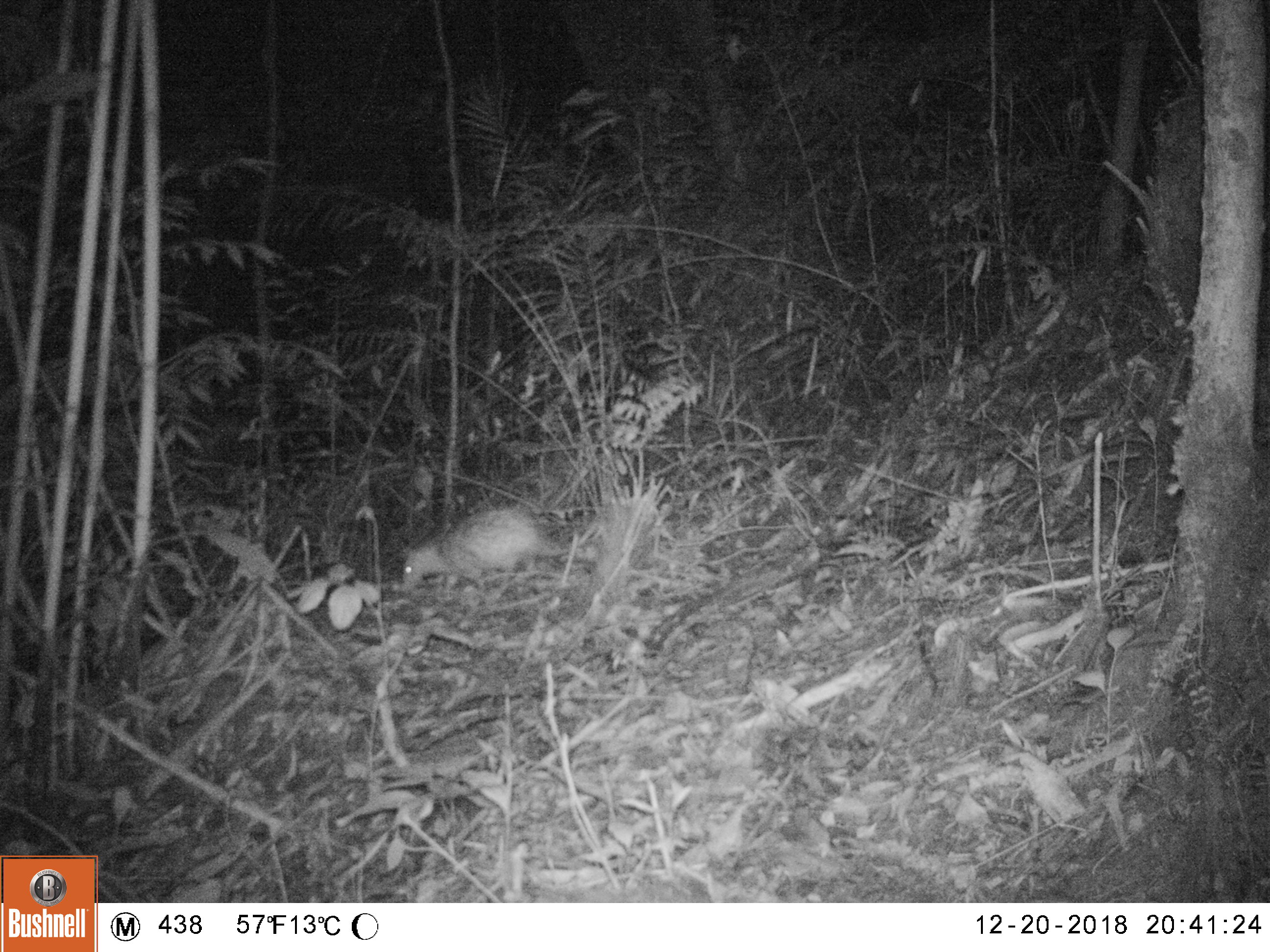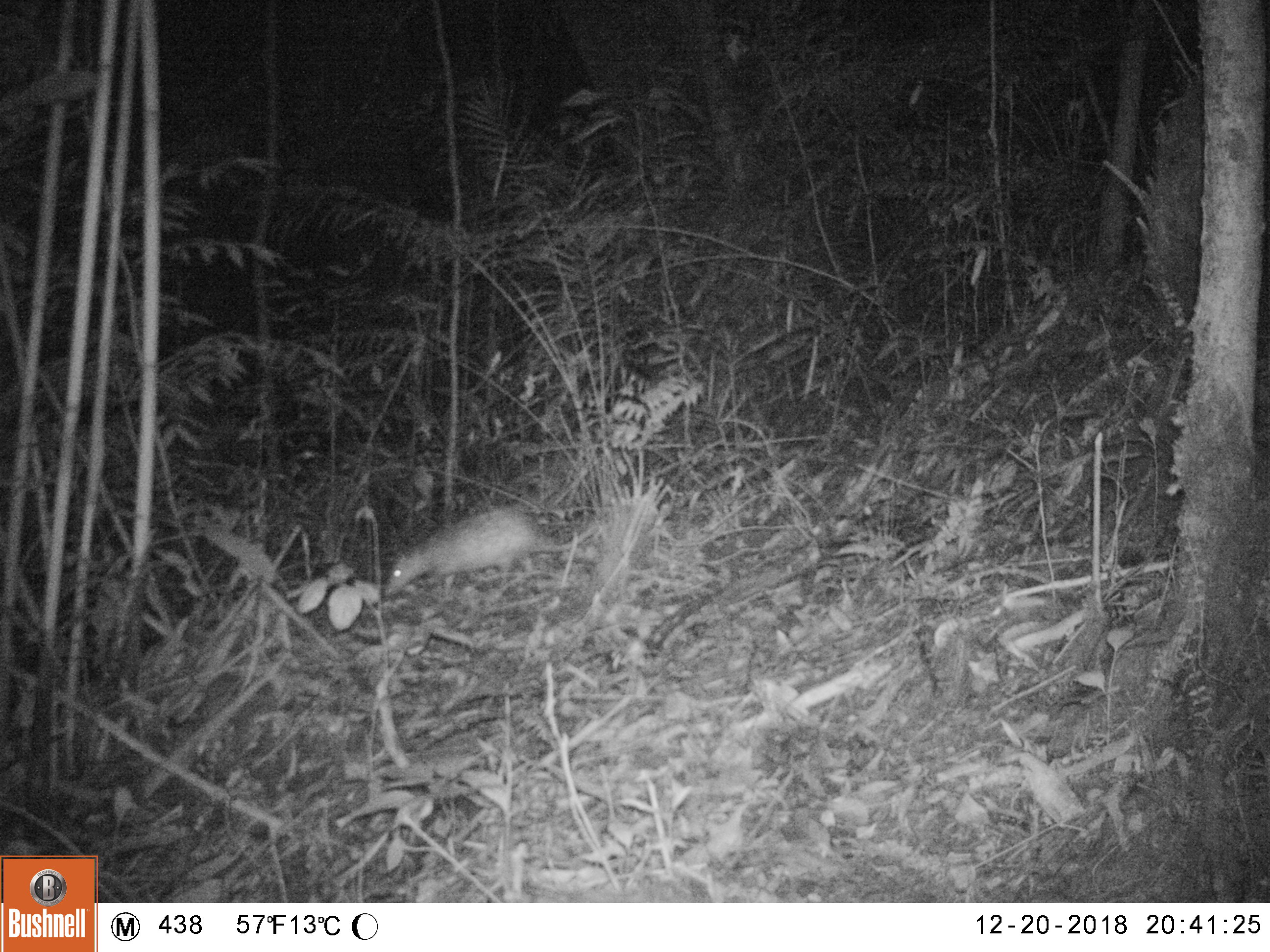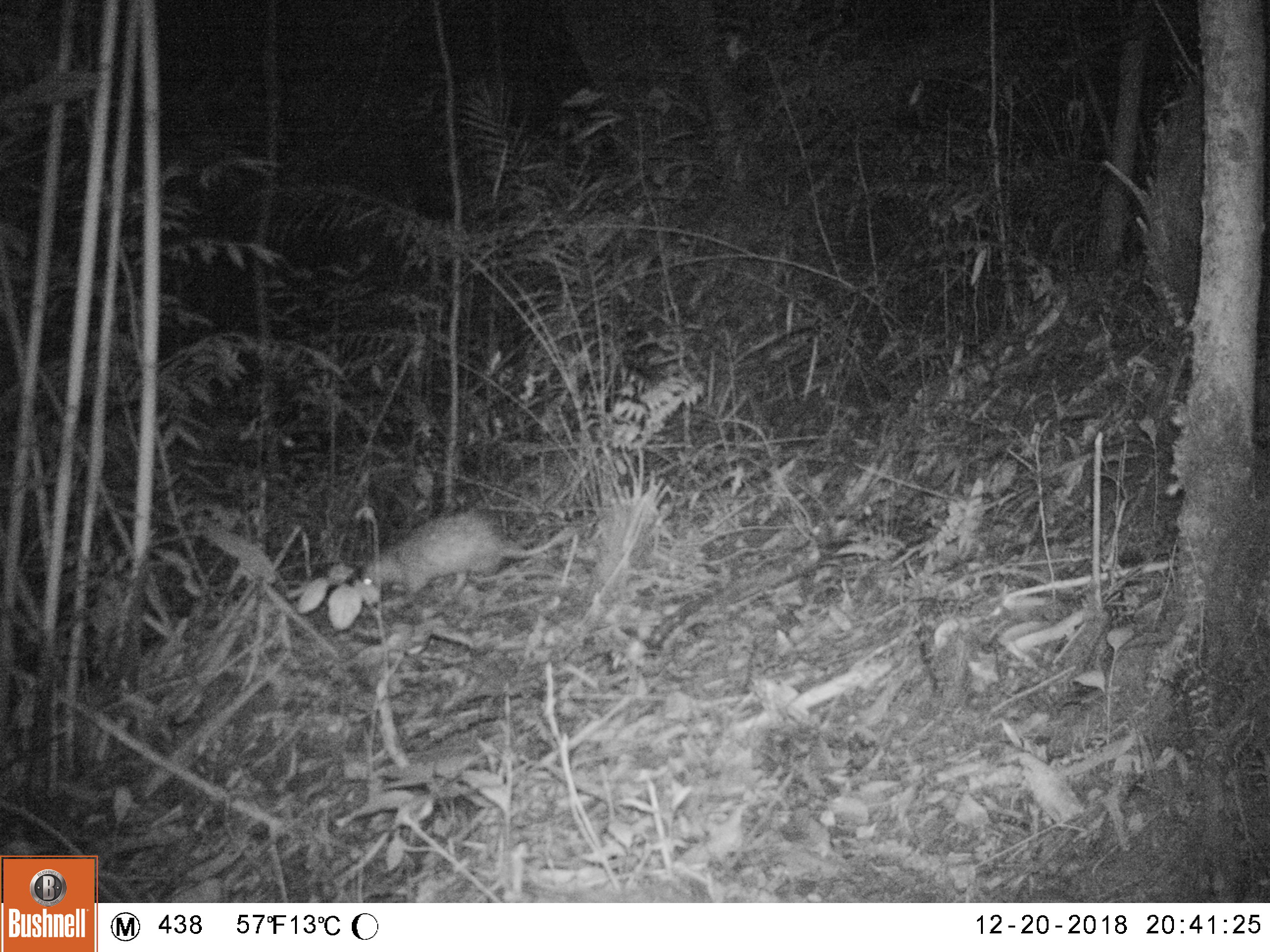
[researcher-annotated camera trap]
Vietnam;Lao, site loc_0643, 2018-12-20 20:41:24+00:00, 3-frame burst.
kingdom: Animalia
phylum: Chordata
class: Mammalia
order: Rodentia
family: Hystricidae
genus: Atherurus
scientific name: Atherurus macrourus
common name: asiatic brush-tailed porcupine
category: asiatic brush tailed porcupine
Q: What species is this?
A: Asiatic brush tailed porcupine (asiatic brush-tailed porcupine) (Atherurus macrourus).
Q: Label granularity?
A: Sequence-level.